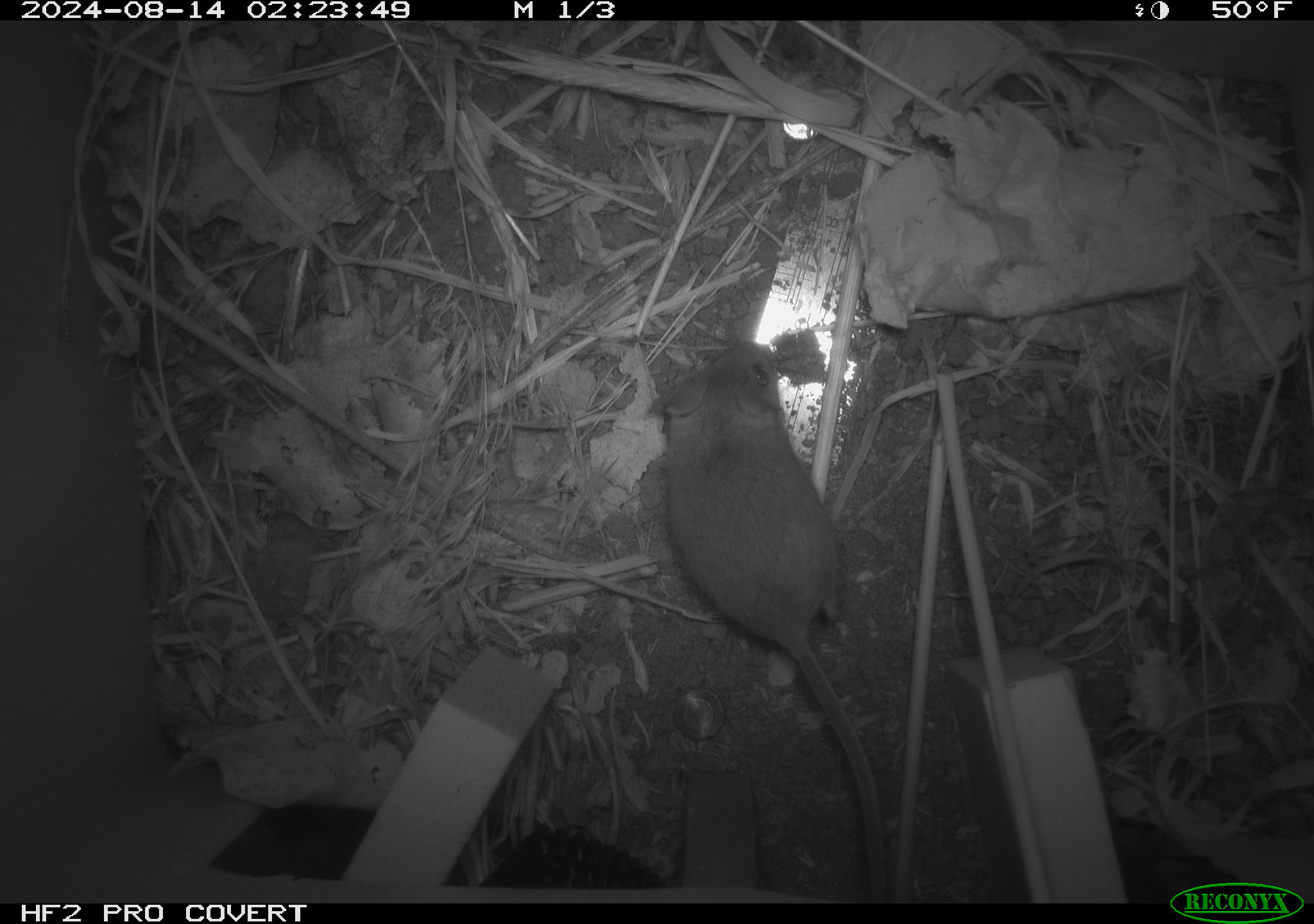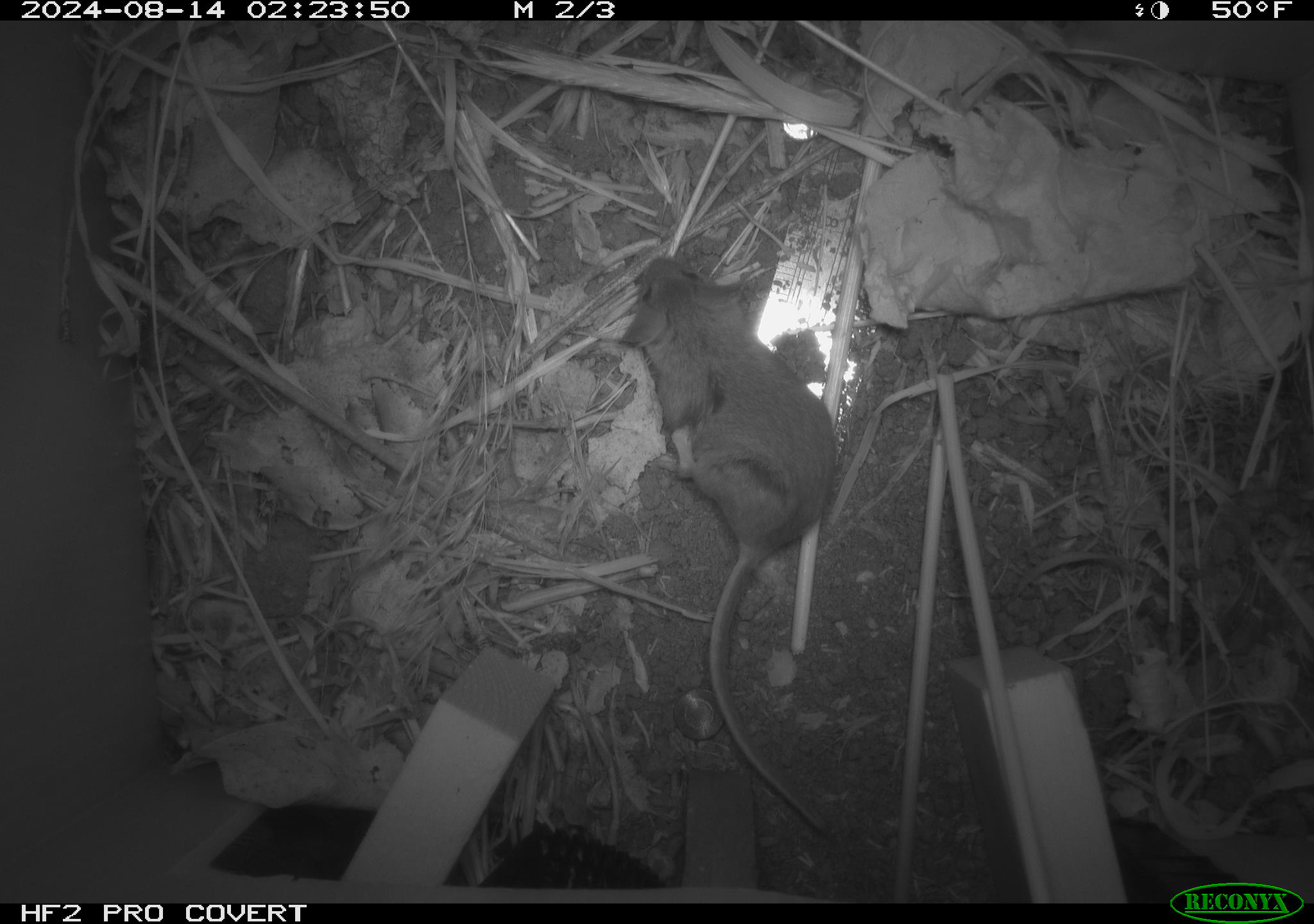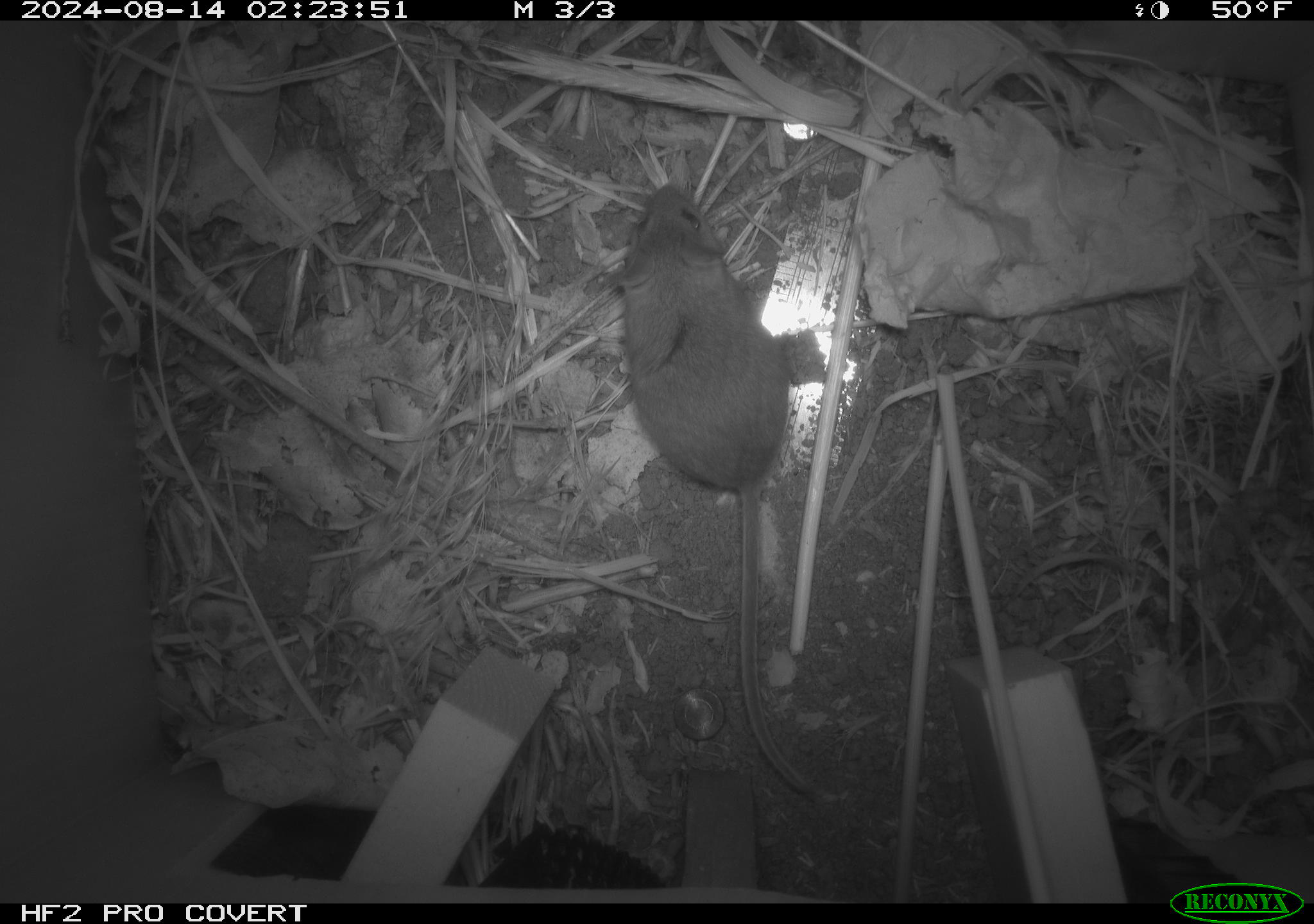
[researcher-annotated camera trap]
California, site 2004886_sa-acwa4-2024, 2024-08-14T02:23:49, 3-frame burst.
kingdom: Animalia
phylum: Chordata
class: Mammalia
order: Rodentia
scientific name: Rodentia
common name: mouse species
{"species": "mouse species (Rodentia)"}